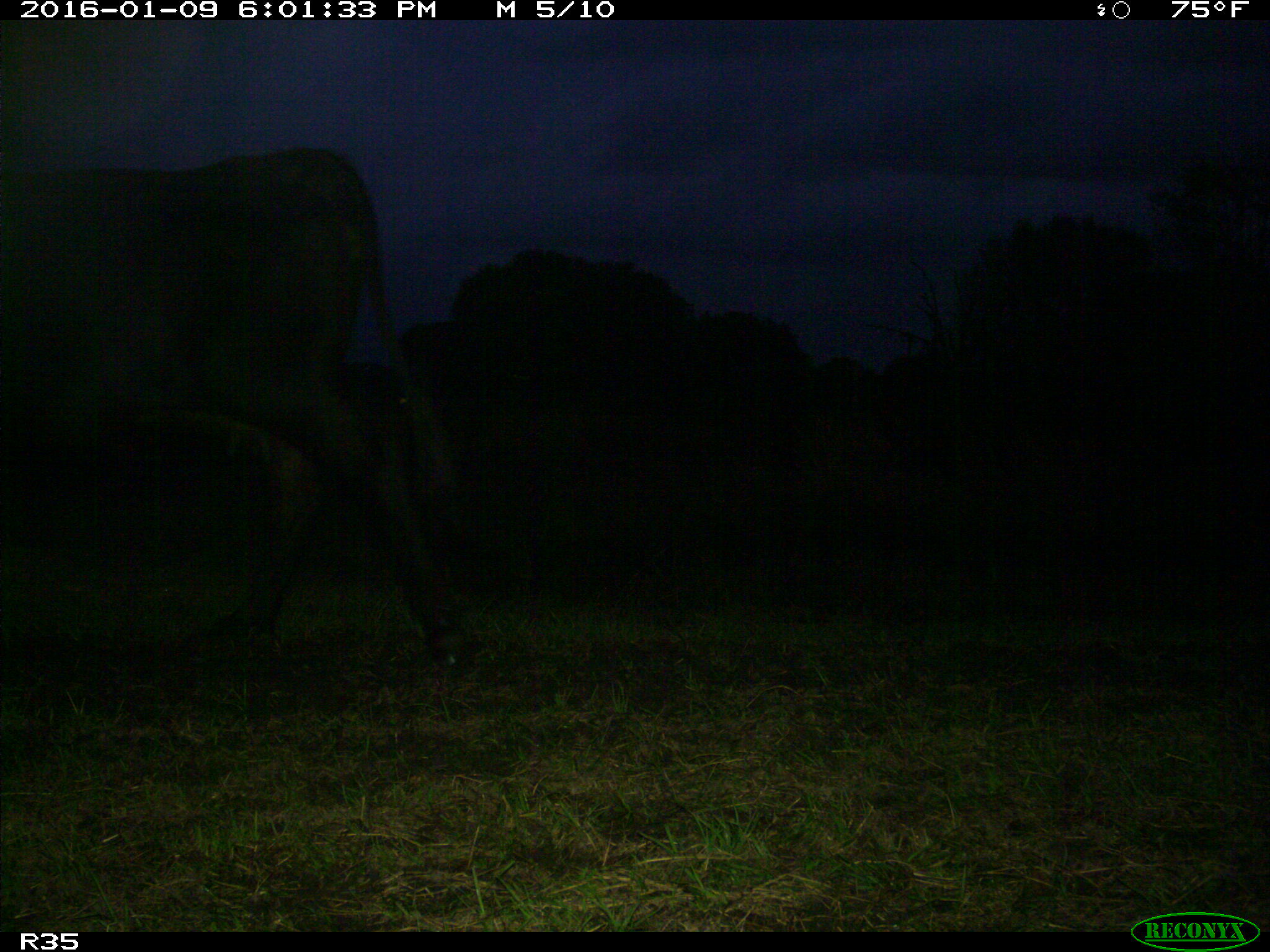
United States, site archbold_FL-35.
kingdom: Animalia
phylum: Chordata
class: Mammalia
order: Artiodactyla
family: Bovidae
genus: Bos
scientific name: Bos taurus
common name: domestic cow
Bos taurus (domestic cow).